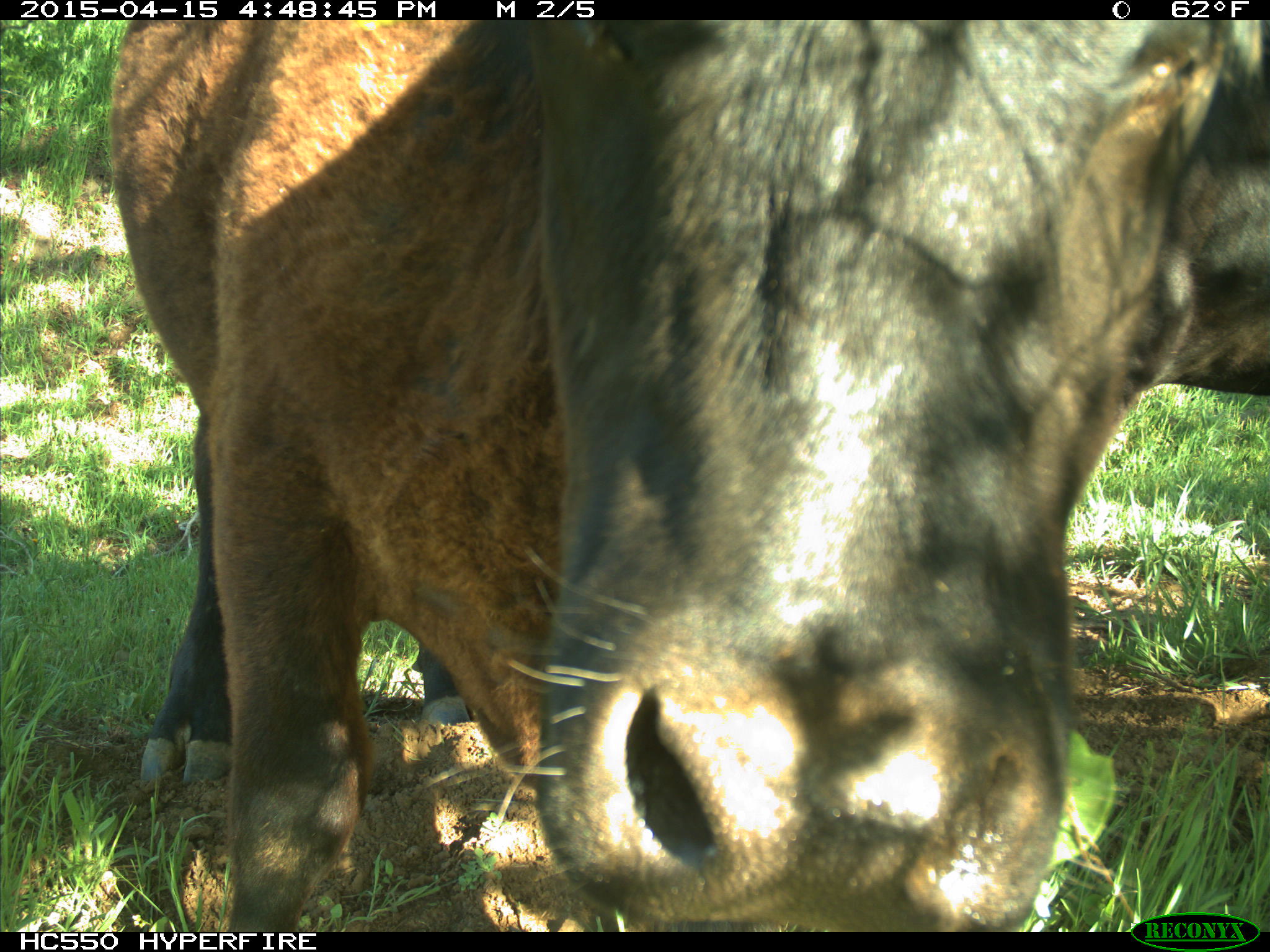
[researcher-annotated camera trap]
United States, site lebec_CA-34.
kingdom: Animalia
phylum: Chordata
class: Mammalia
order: Artiodactyla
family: Bovidae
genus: Bos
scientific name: Bos taurus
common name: domestic cow